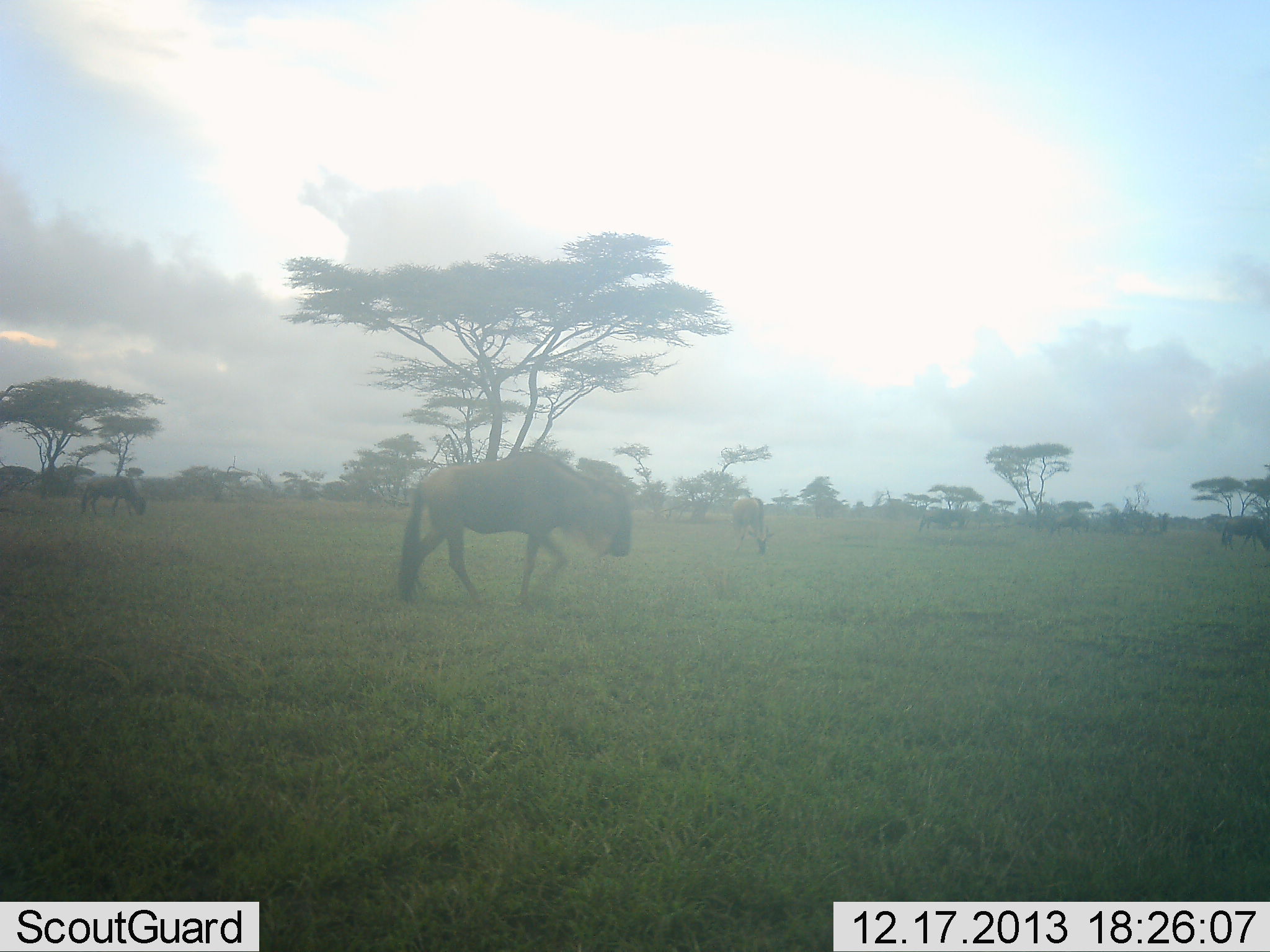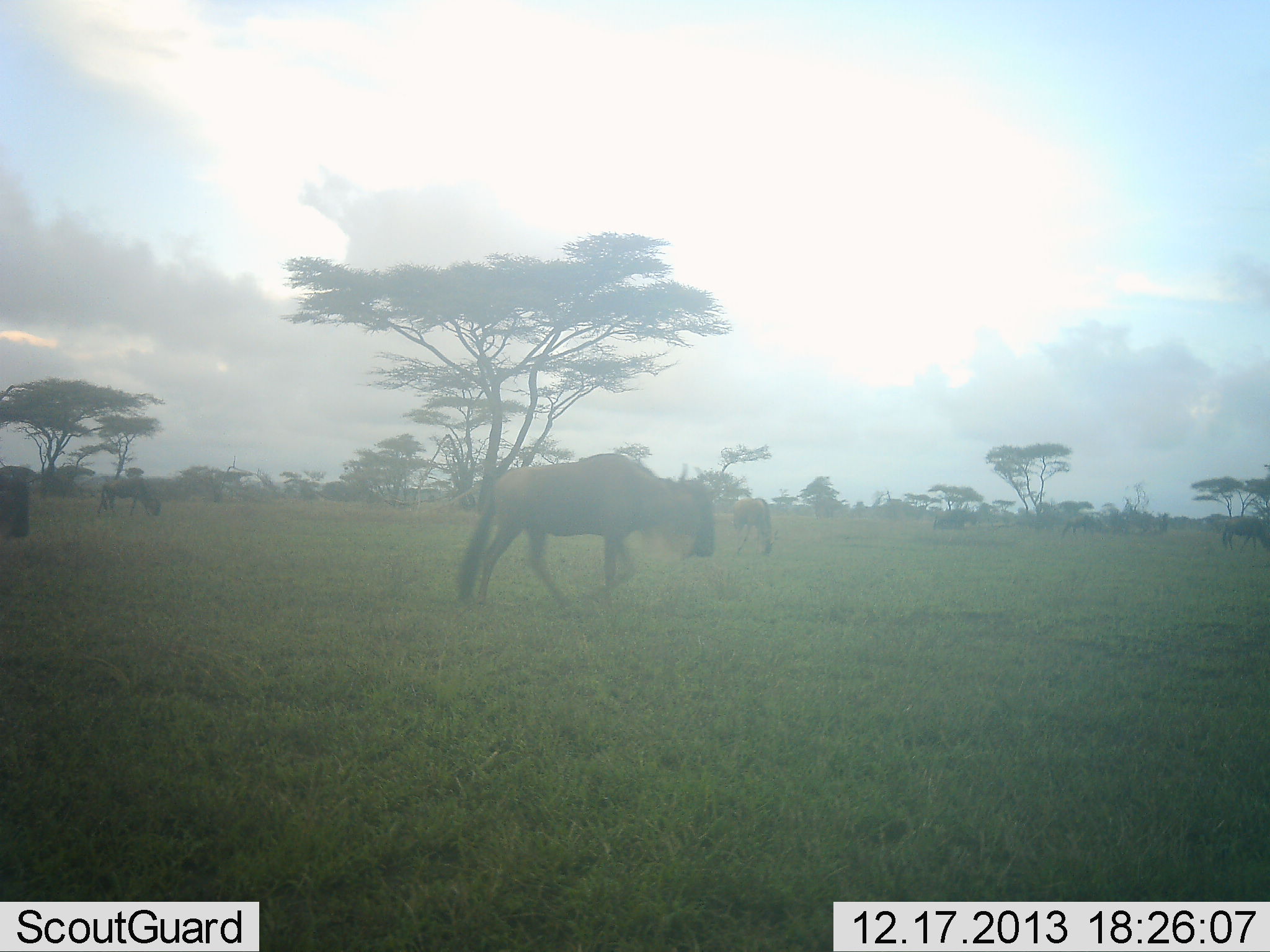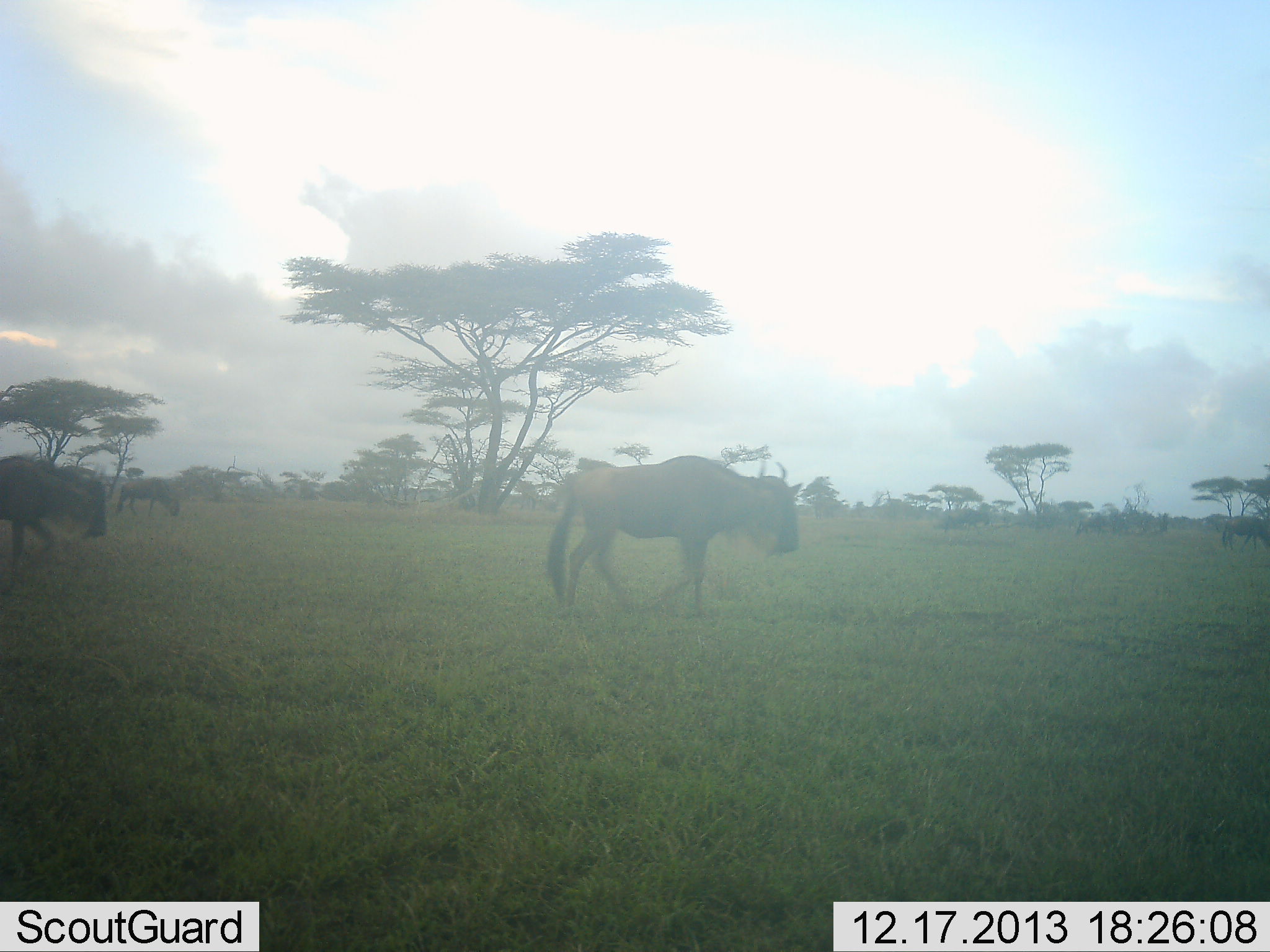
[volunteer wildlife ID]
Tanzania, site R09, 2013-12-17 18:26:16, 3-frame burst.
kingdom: Animalia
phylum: Chordata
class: Mammalia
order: Artiodactyla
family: Bovidae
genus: Connochaetes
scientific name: Connochaetes taurinus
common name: blue wildebeest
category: wildebeest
Wildebeest (blue wildebeest) (Connochaetes taurinus), count 5. Behavior (volunteer vote fractions): standing 25%, resting 2%, moving 86%, interacting 4%. Young present (vote fraction): 0%. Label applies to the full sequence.